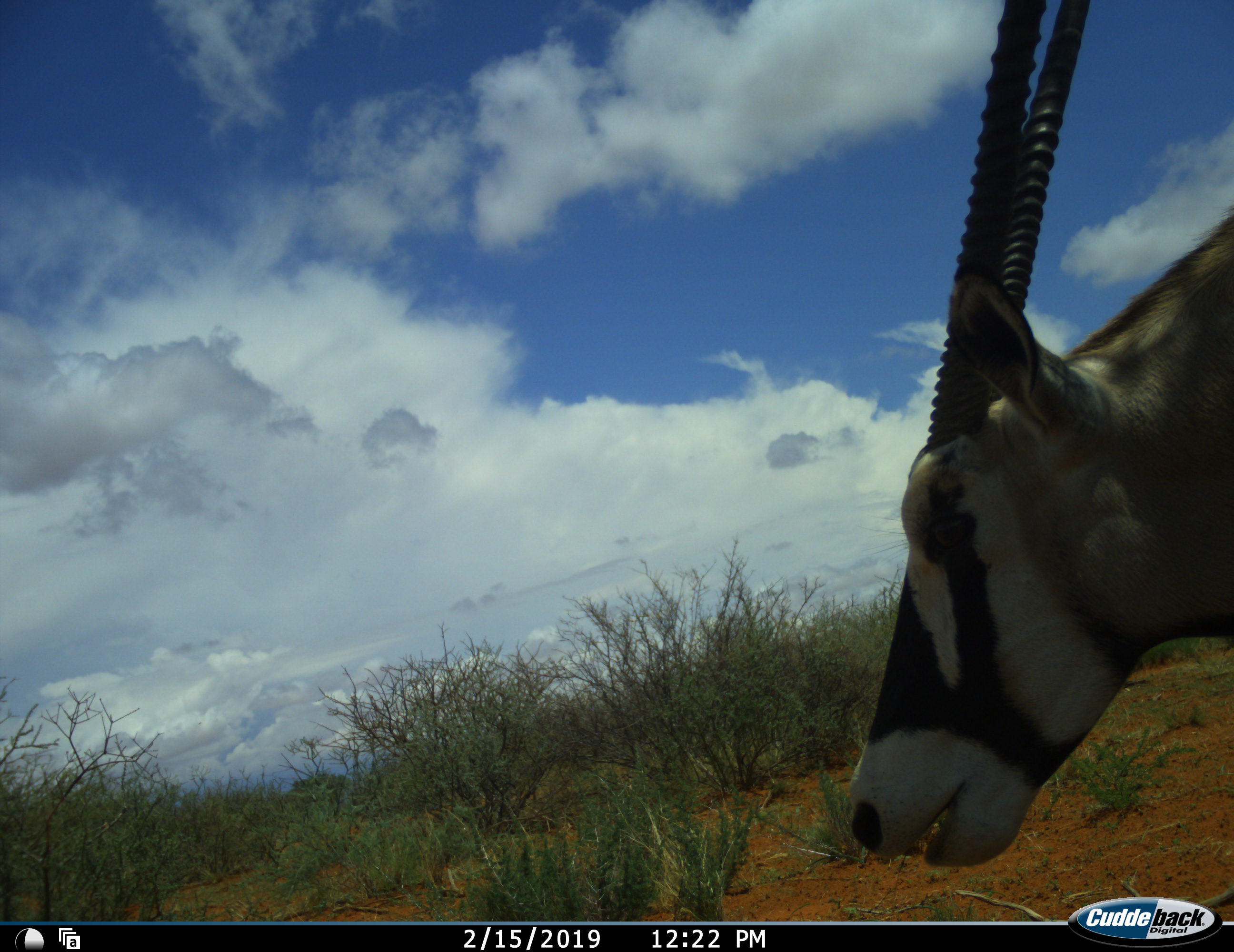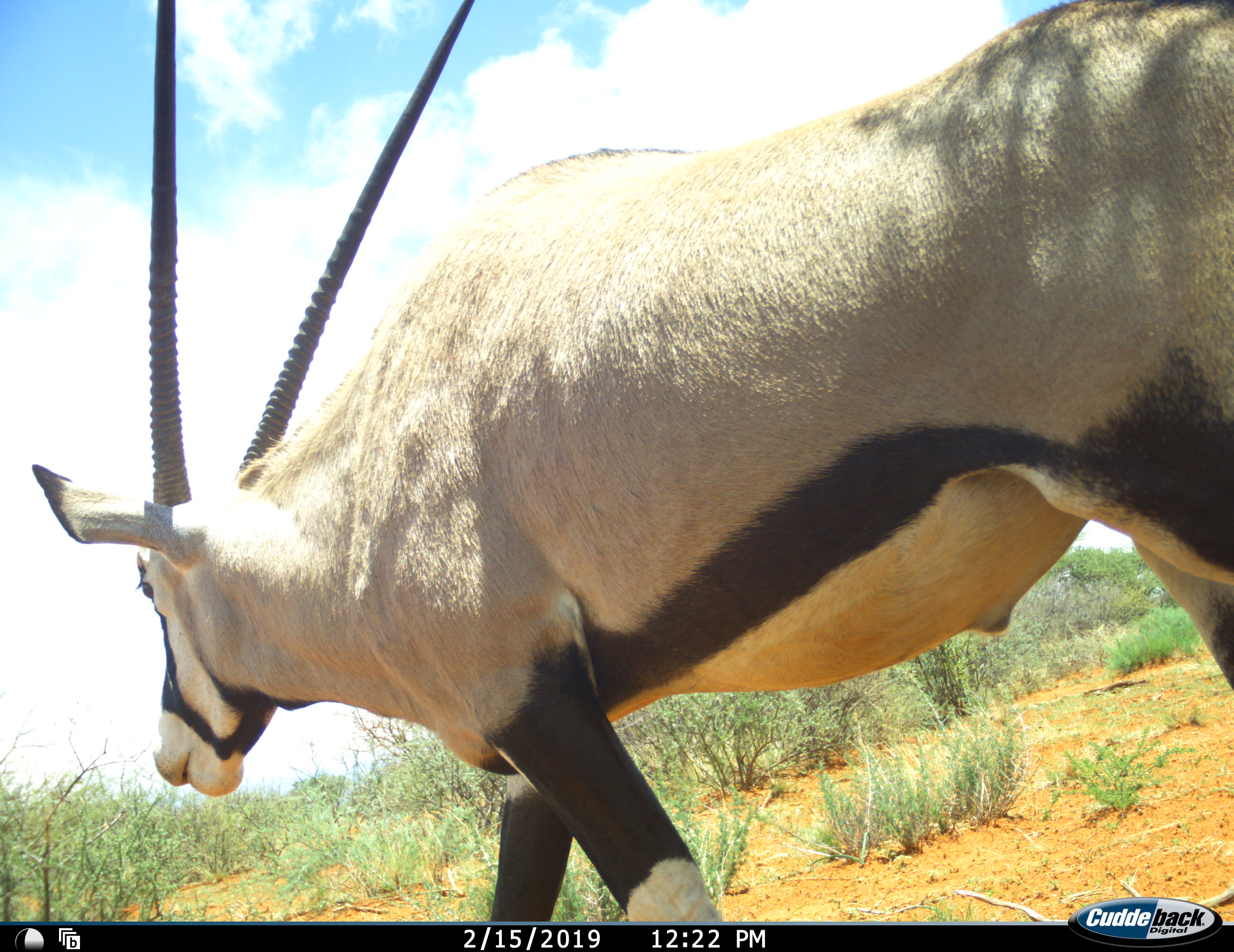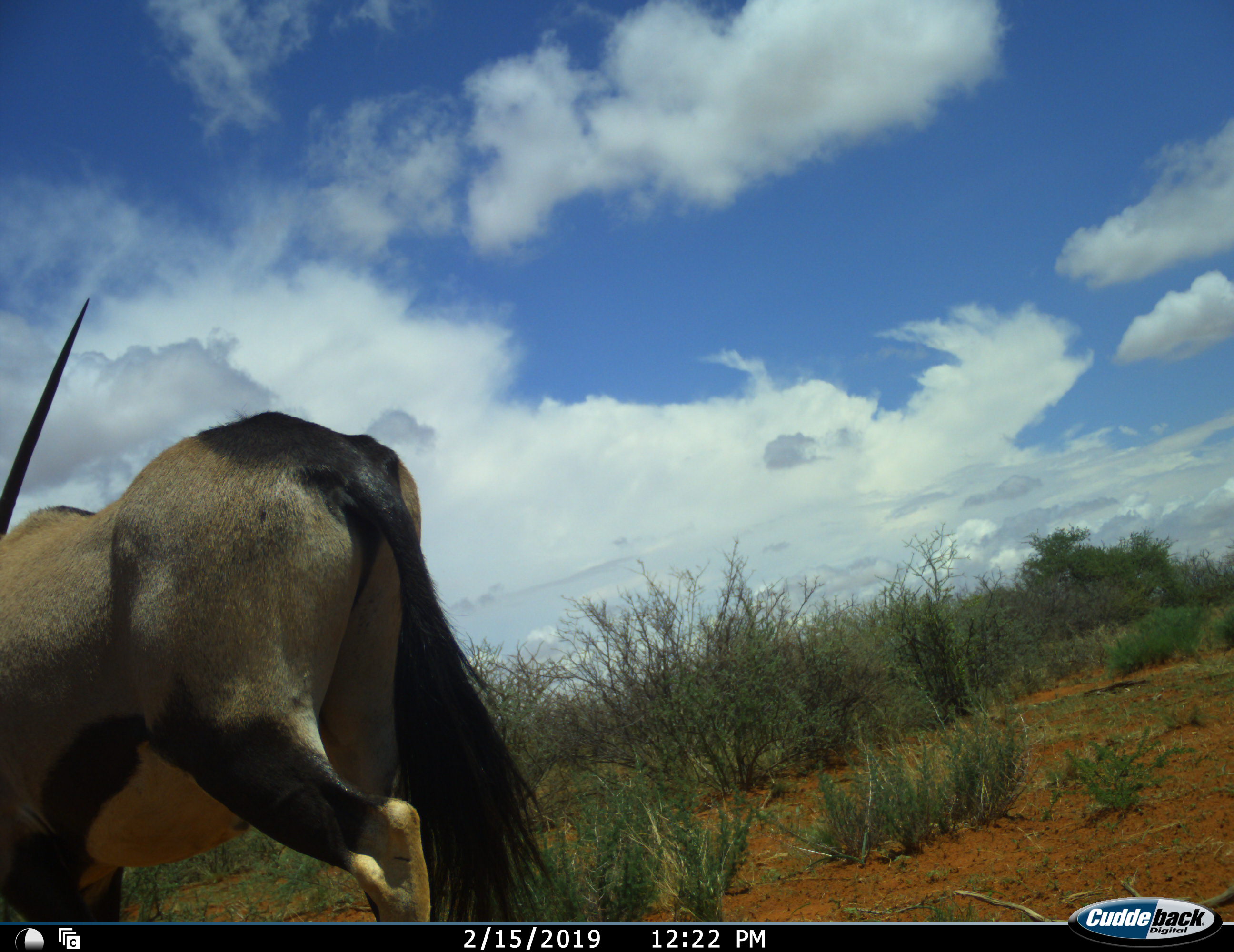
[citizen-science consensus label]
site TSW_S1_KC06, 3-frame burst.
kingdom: Animalia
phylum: Chordata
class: Mammalia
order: Artiodactyla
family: Bovidae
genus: Oryx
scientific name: Oryx gazella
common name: gemsbok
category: oryx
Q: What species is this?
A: Oryx (gemsbok) (Oryx gazella).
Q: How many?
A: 1.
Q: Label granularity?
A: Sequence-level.